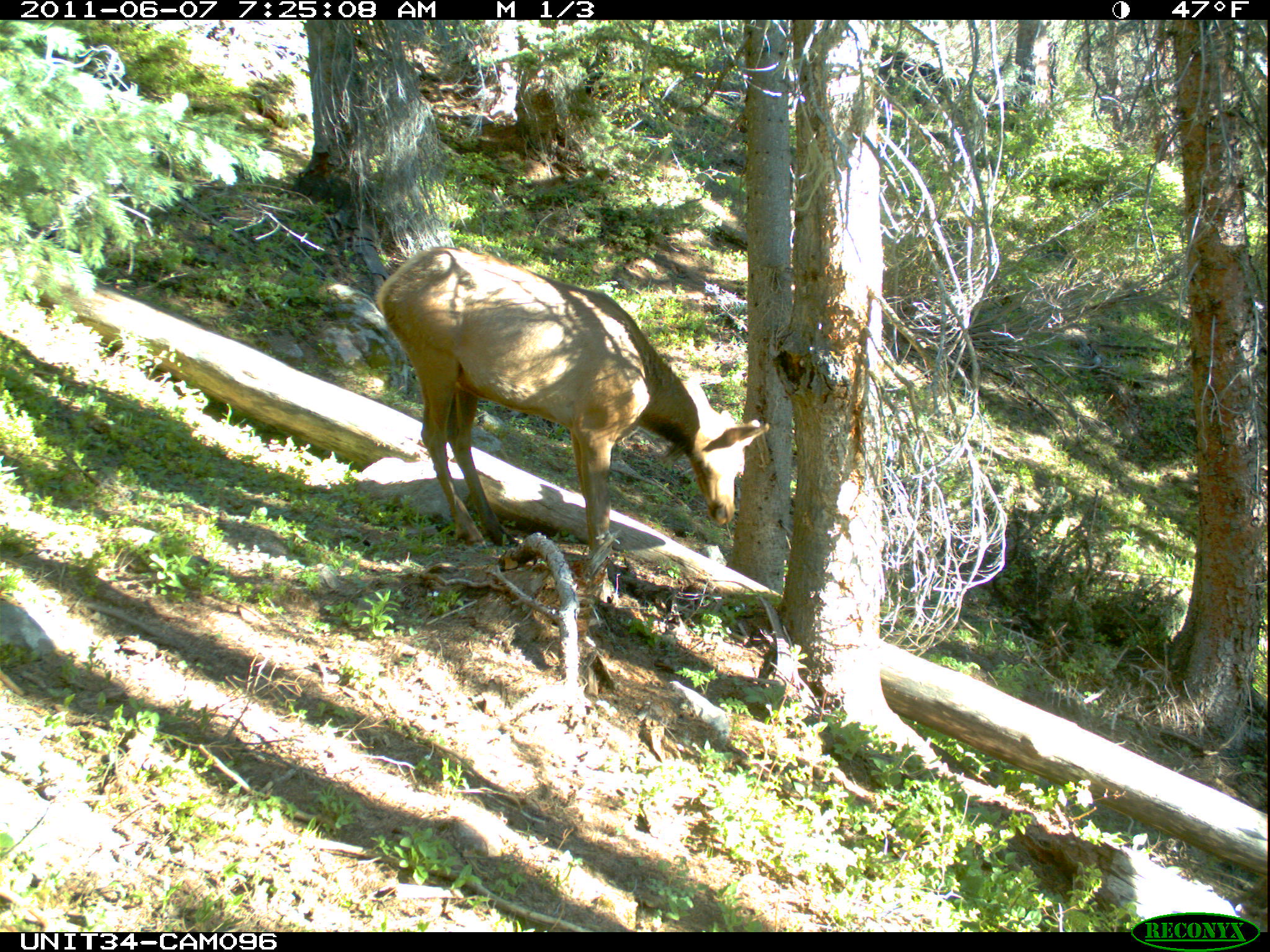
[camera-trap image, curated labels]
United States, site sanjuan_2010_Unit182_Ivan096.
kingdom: Animalia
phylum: Chordata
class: Mammalia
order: Artiodactyla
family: Cervidae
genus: Cervus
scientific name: Cervus elaphus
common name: red deer